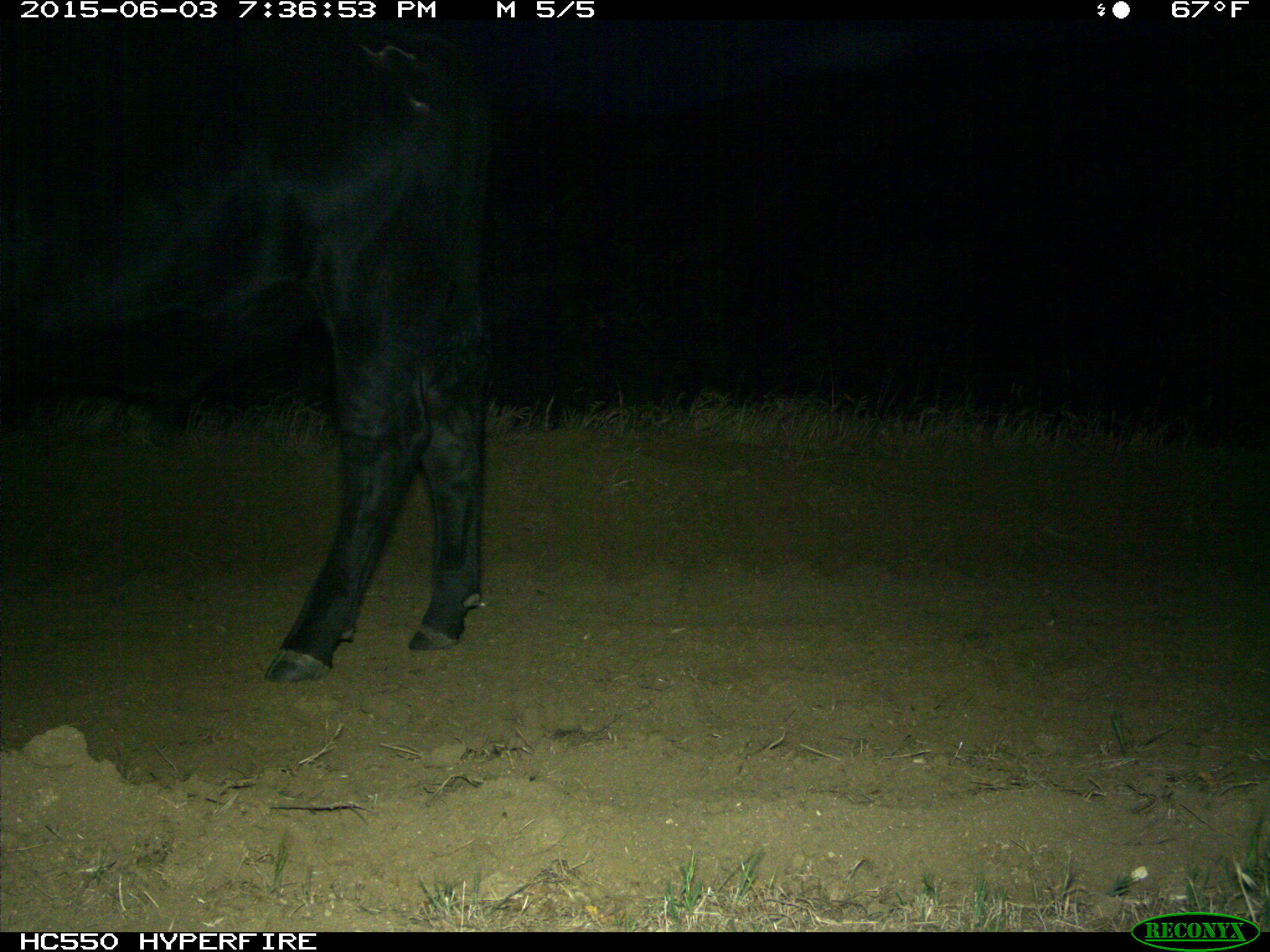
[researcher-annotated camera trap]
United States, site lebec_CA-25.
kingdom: Animalia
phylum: Chordata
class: Mammalia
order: Artiodactyla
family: Bovidae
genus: Bos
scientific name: Bos taurus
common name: domestic cow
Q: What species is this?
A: Bos taurus (domestic cow).